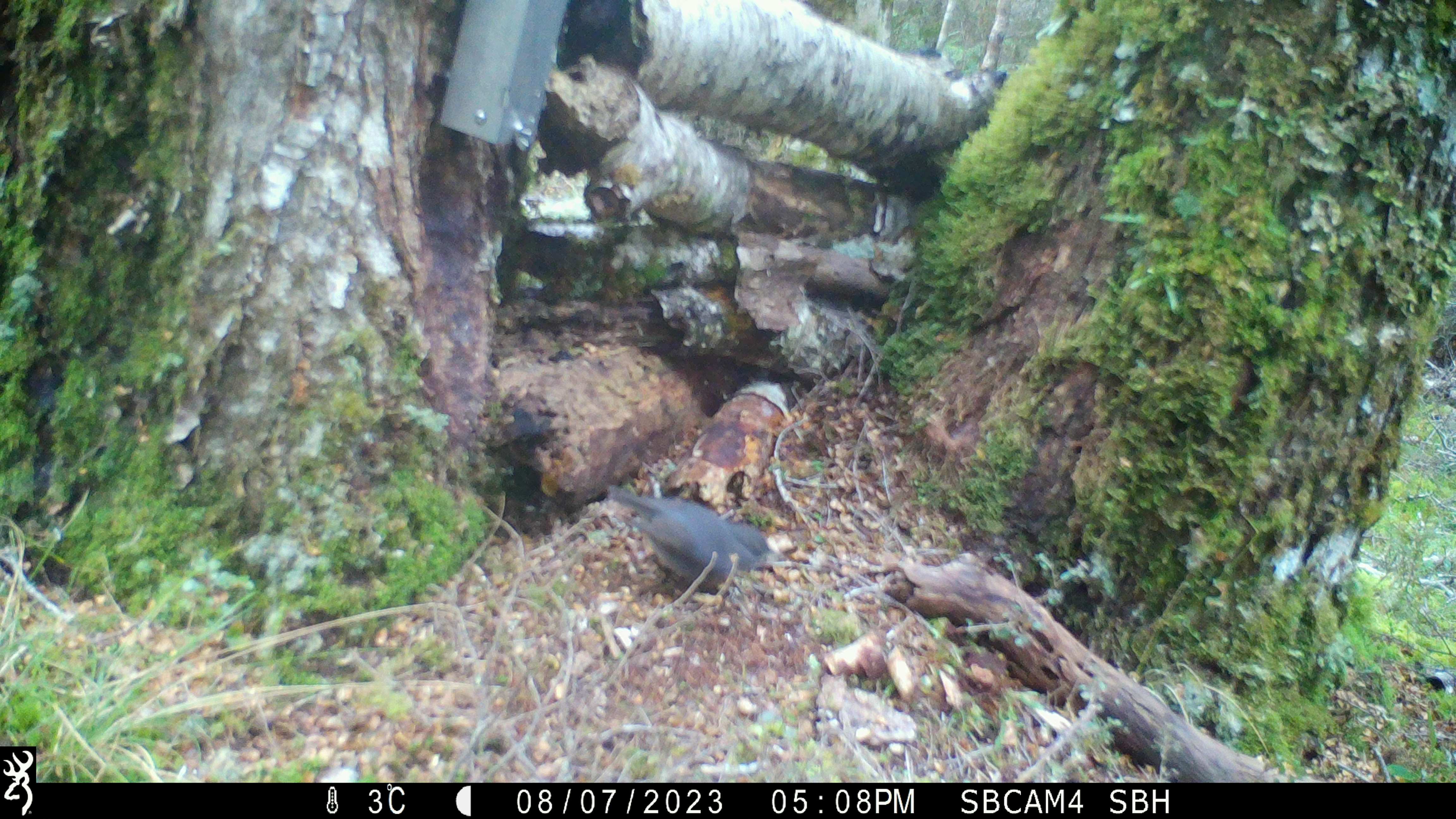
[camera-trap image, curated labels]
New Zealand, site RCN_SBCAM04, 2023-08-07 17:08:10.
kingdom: Animalia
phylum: Chordata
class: Aves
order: Passeriformes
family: Petroicidae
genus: Petroica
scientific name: Petroica australis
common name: new zealand robin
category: robin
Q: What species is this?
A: Robin (new zealand robin) (Petroica australis).